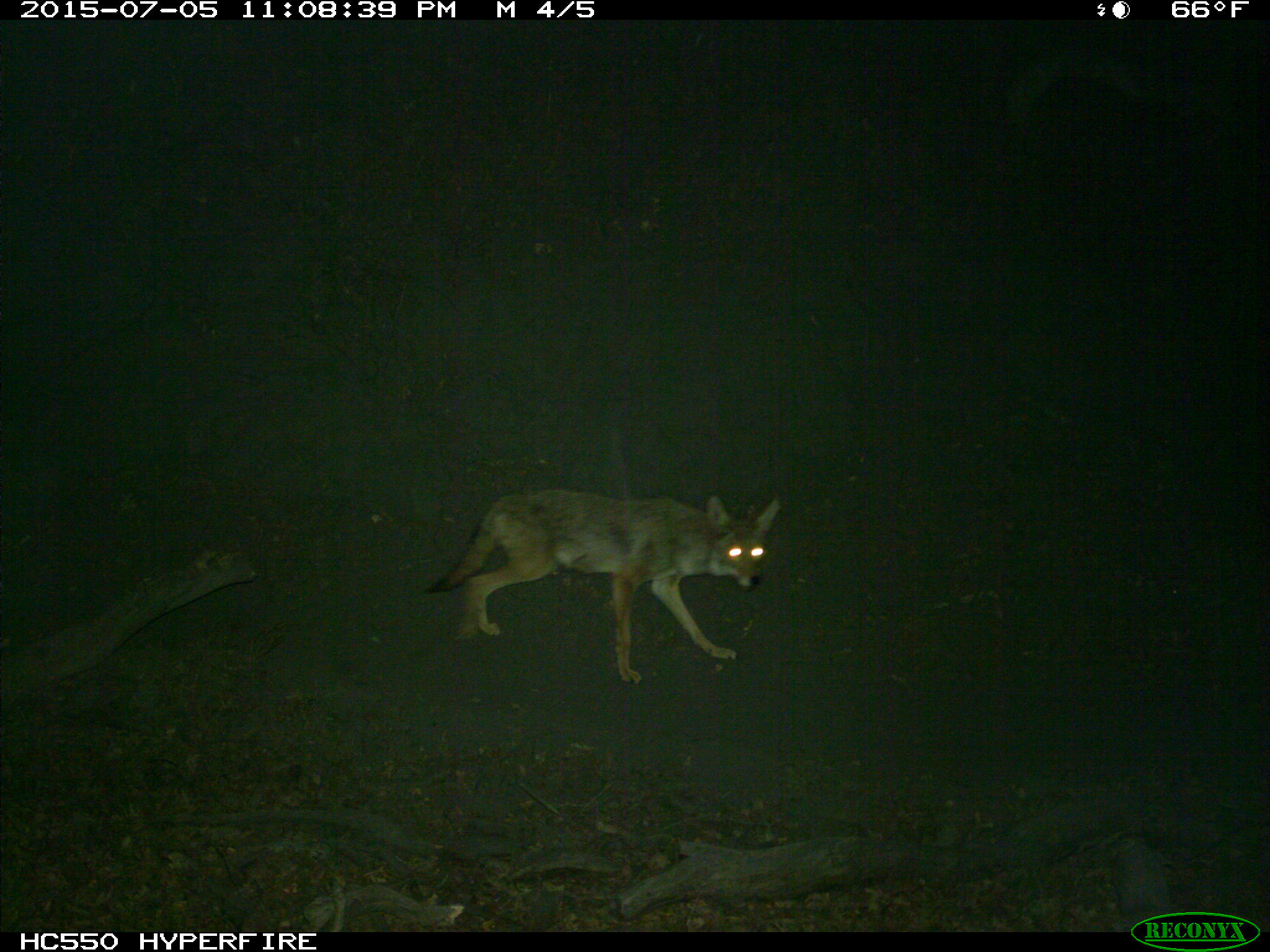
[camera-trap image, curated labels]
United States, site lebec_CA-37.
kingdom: Animalia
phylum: Chordata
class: Mammalia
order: Carnivora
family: Canidae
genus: Canis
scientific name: Canis latrans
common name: coyote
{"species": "Canis latrans (coyote)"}